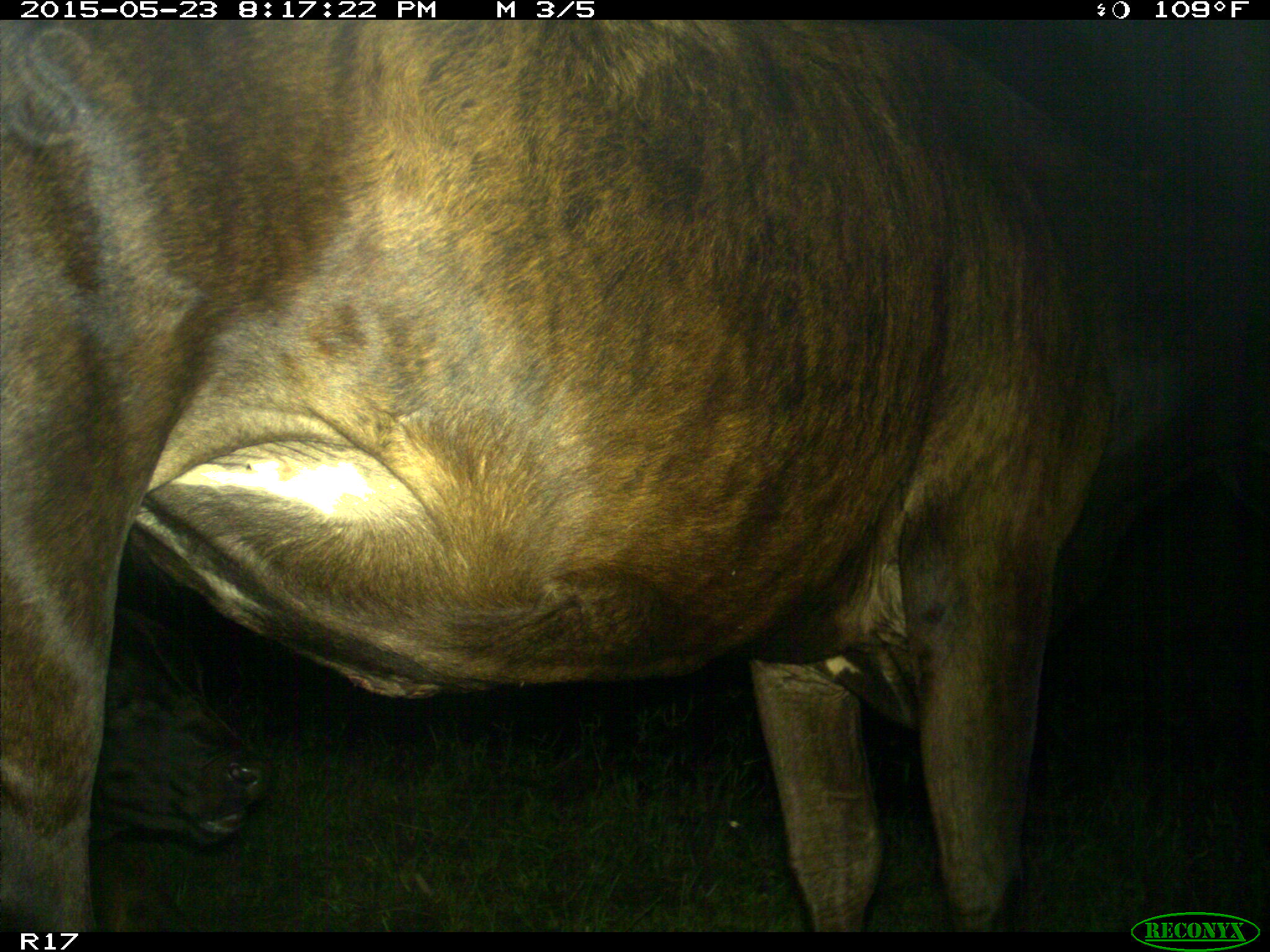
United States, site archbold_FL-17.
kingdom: Animalia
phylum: Chordata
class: Mammalia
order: Artiodactyla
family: Bovidae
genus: Bos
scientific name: Bos taurus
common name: domestic cow